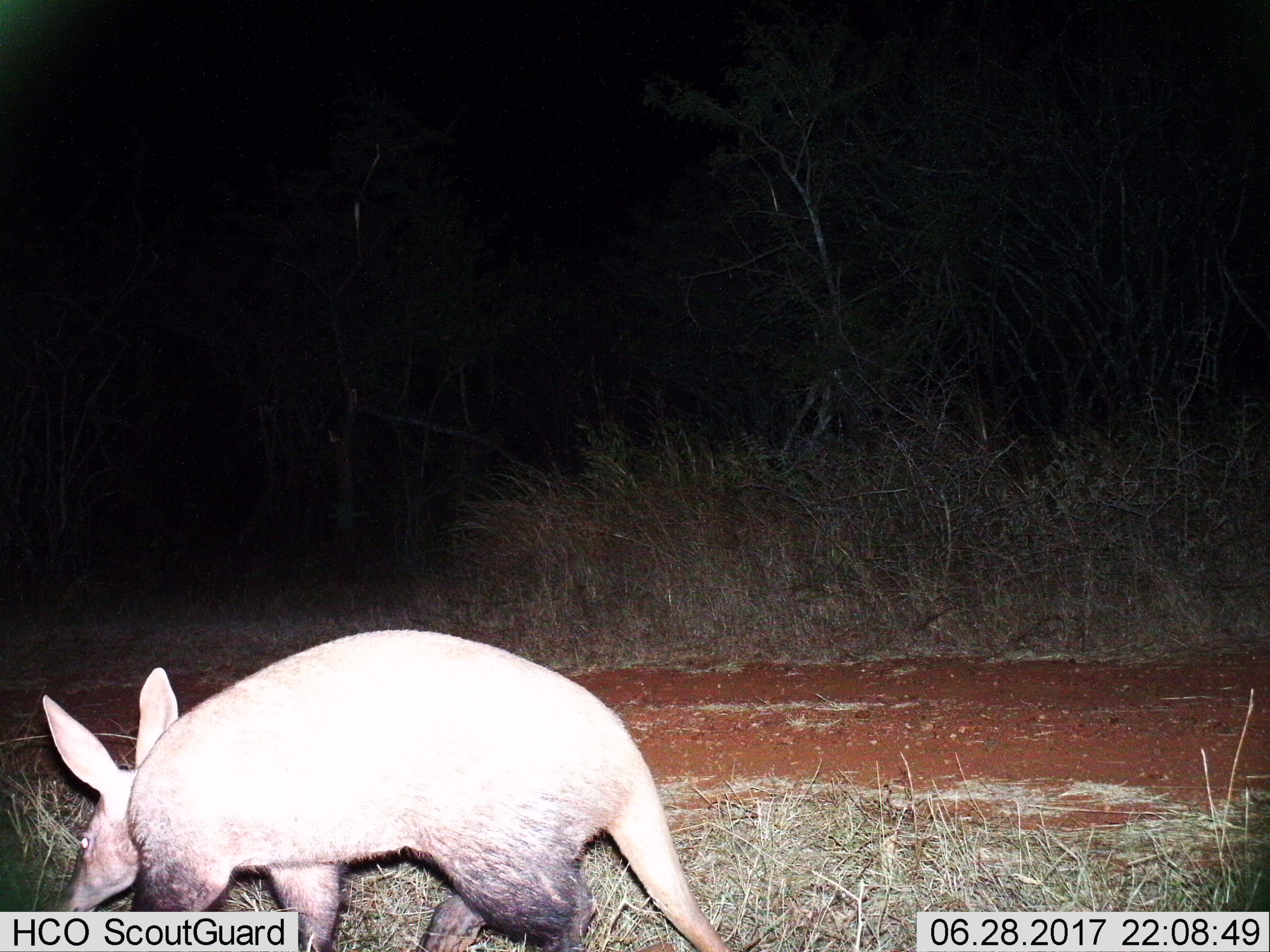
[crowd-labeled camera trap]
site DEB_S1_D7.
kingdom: Animalia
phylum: Chordata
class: Mammalia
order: Tubulidentata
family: Orycteropodidae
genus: Orycteropus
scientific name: Orycteropus afer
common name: aardvark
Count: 1.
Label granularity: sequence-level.